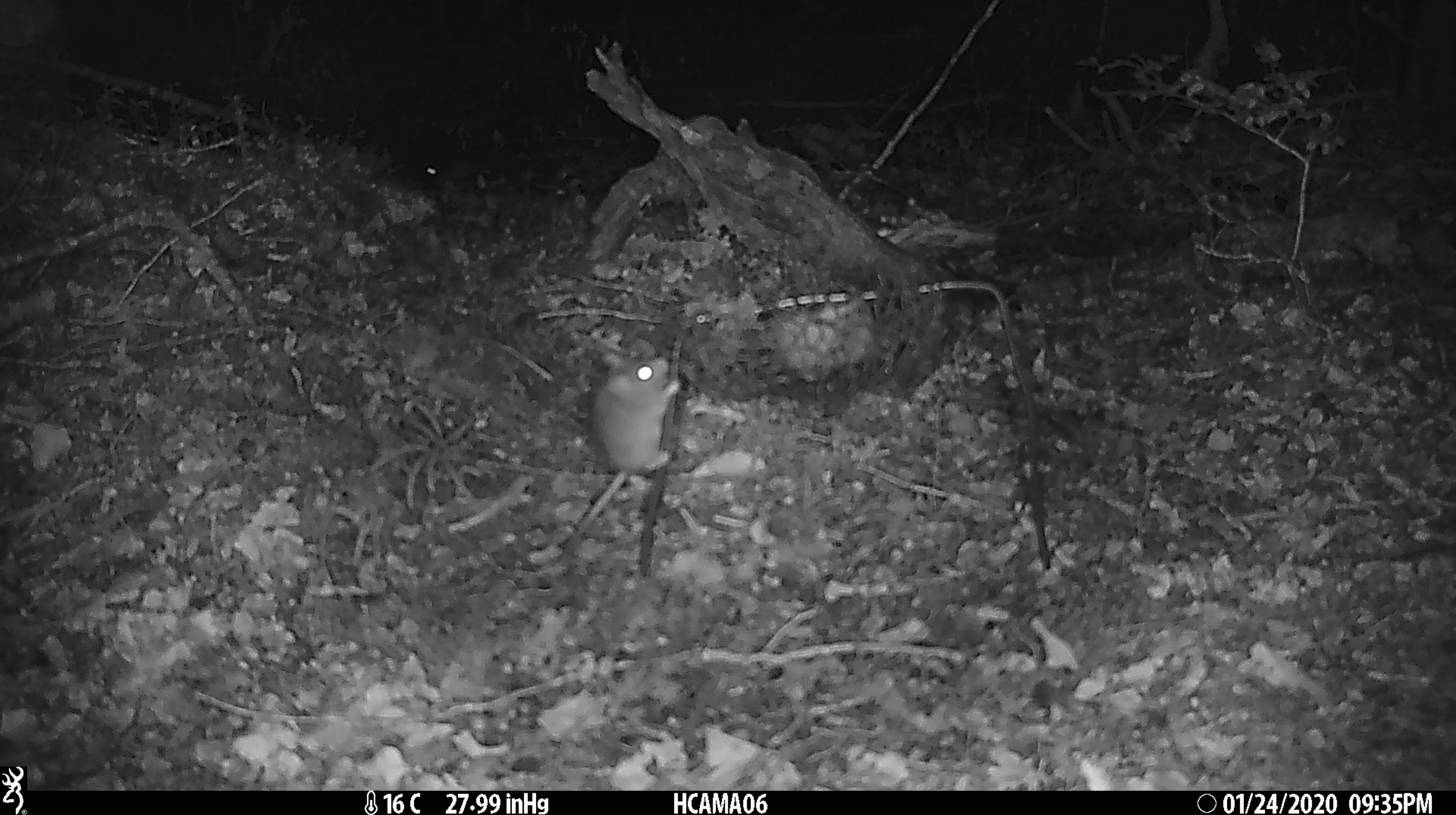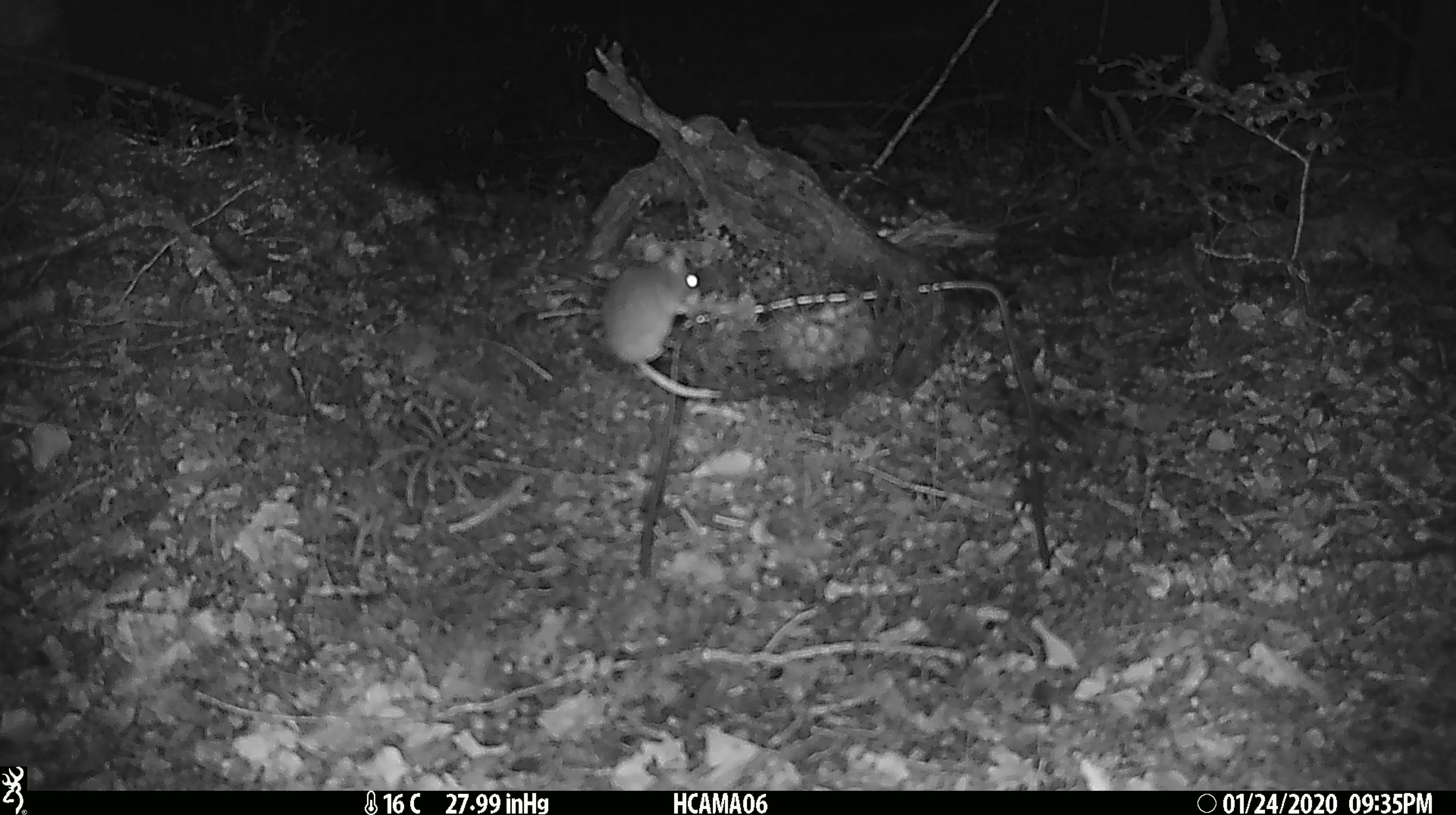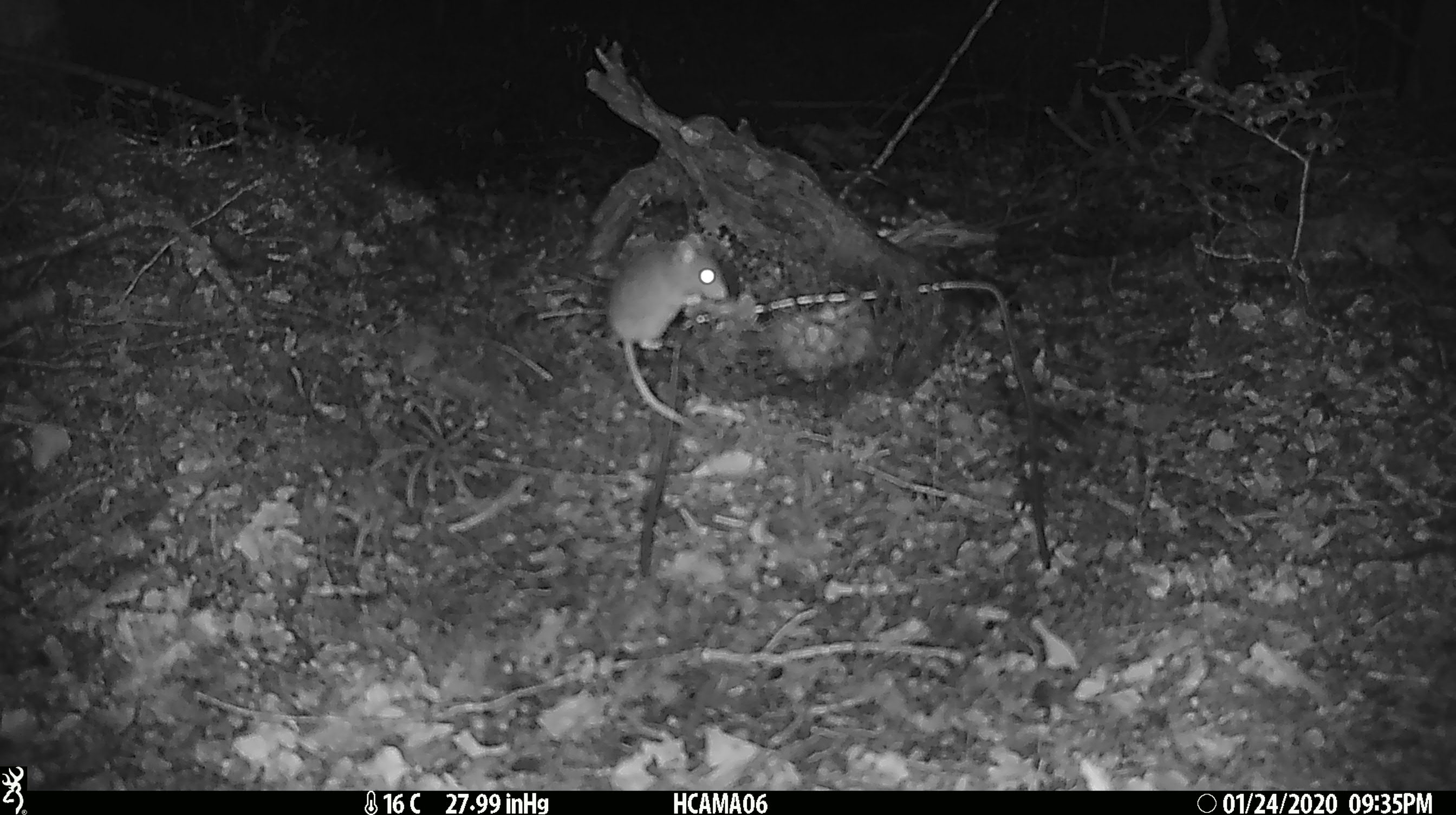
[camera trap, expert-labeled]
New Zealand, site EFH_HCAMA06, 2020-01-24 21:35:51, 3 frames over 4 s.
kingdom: Animalia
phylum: Chordata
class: Mammalia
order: Rodentia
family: Muridae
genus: Mus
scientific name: Mus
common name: mouse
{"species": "mouse (Mus)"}